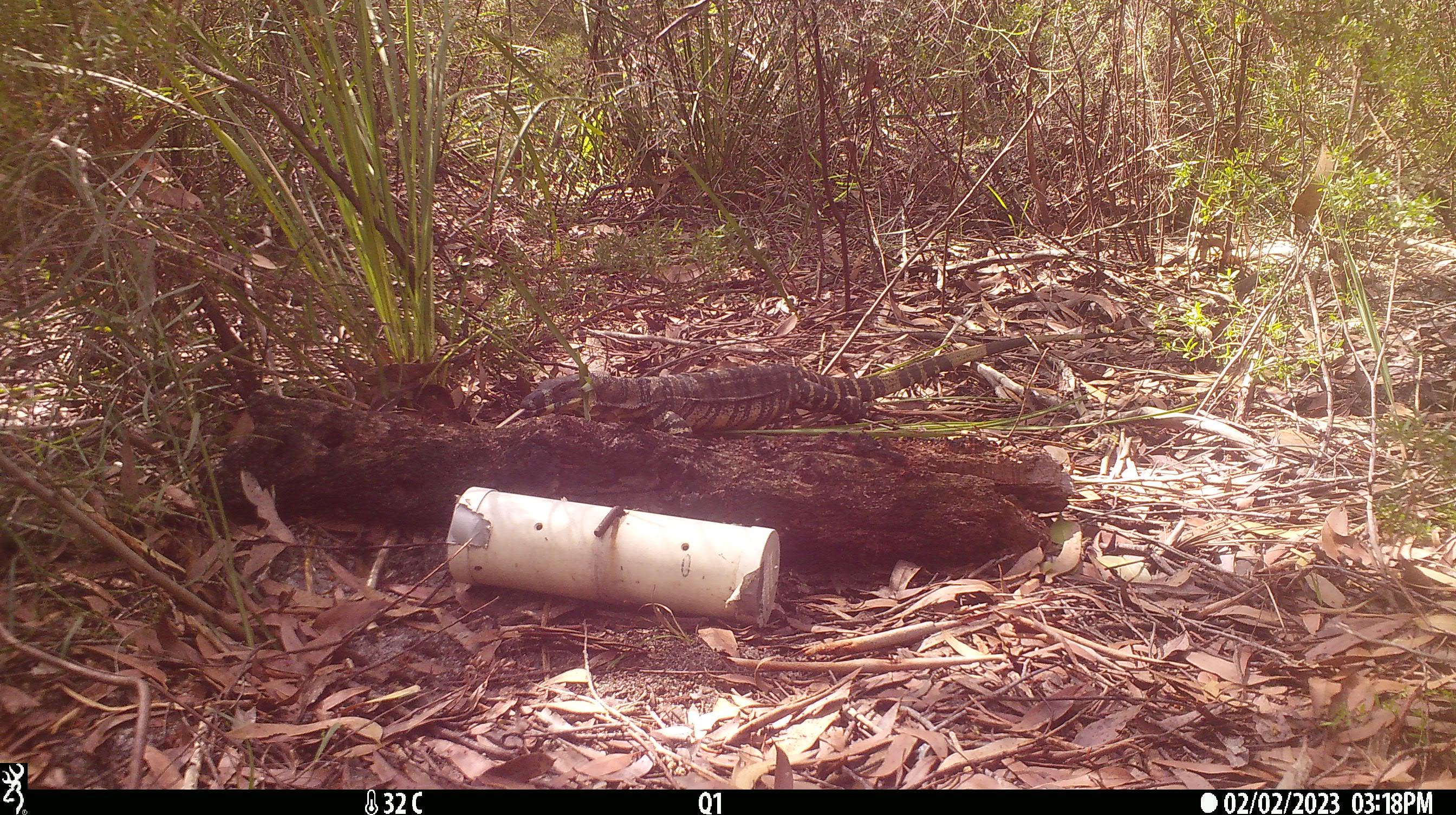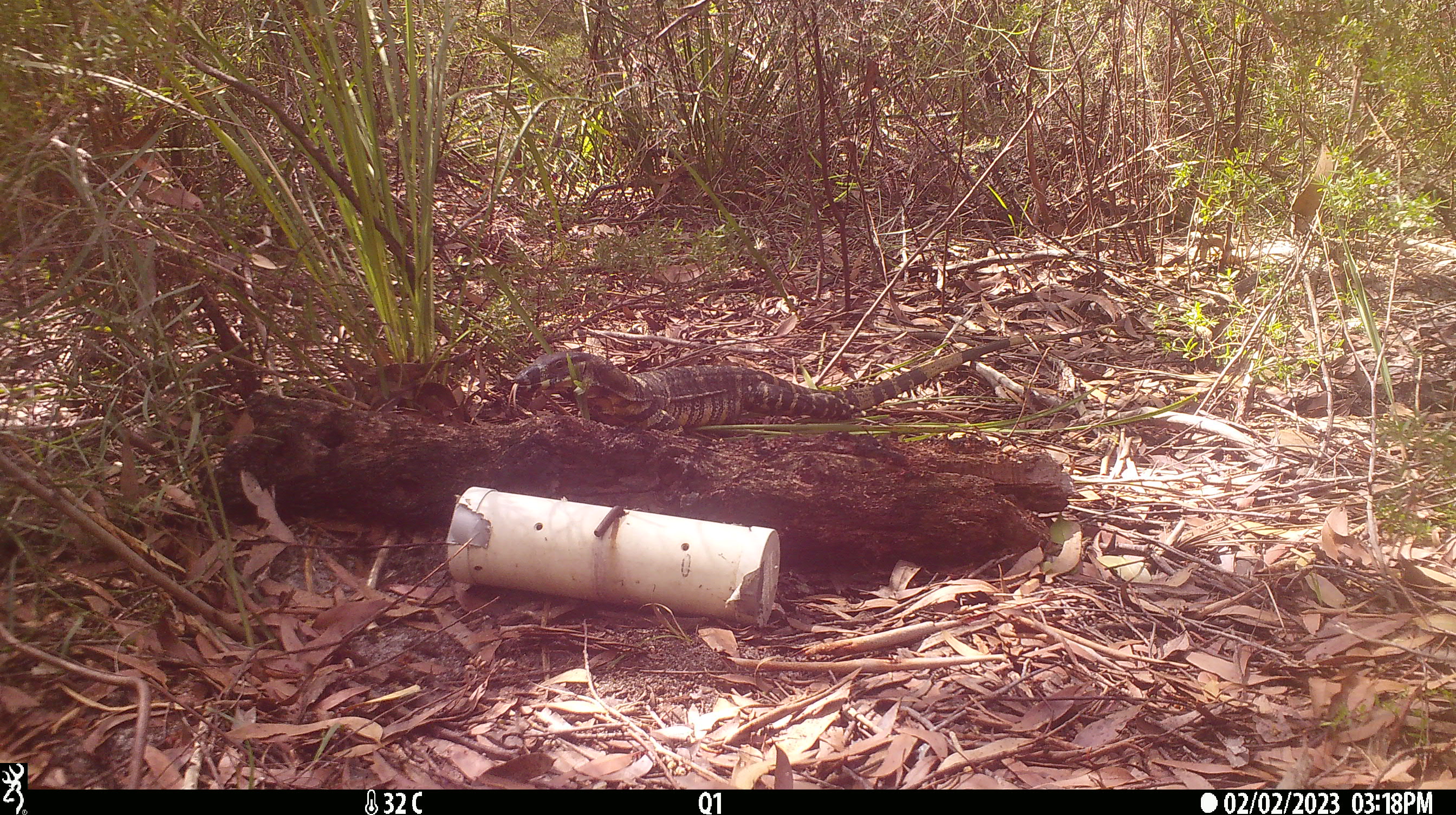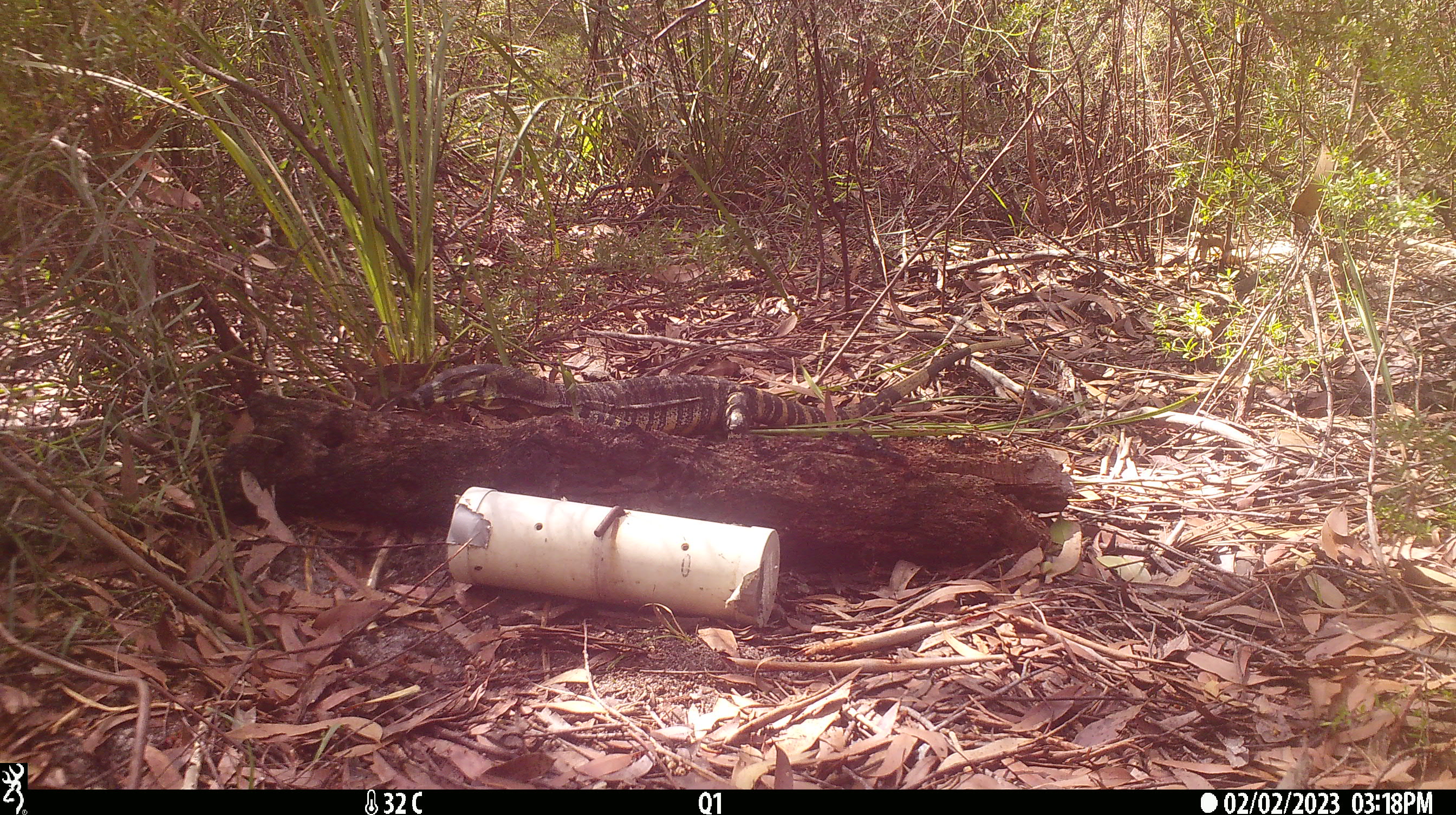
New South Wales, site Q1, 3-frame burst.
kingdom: Animalia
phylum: Chordata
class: Reptilia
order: Squamata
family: Varanidae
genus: Varanus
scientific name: Varanus varius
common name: lace monitor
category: goanna